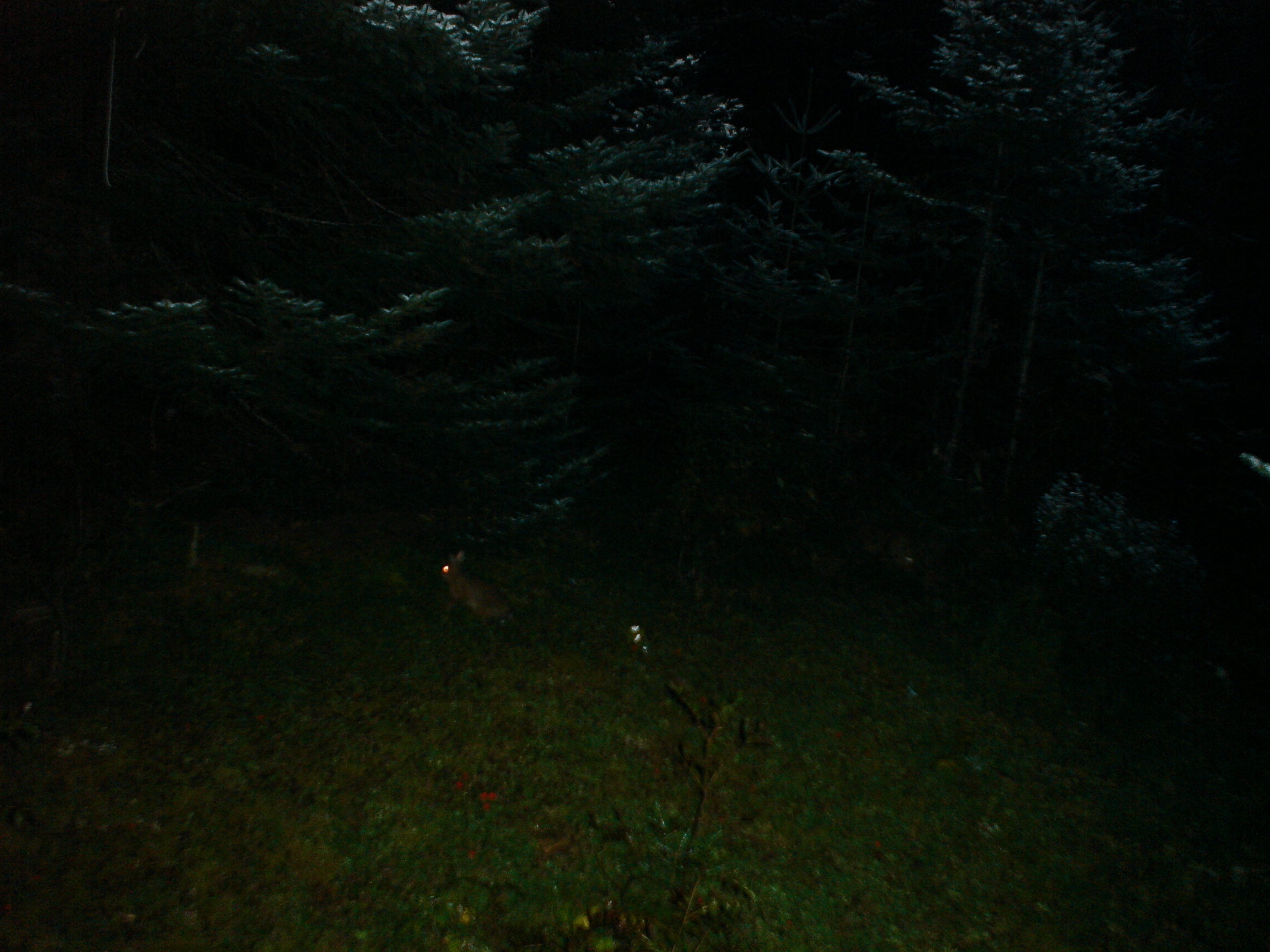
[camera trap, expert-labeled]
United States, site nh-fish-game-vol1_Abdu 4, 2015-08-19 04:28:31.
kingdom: Animalia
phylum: Chordata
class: Mammalia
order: Lagomorpha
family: Leporidae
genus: Lepus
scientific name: Lepus americanus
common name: snowshoe hare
Snowshoe hare (Lepus americanus).